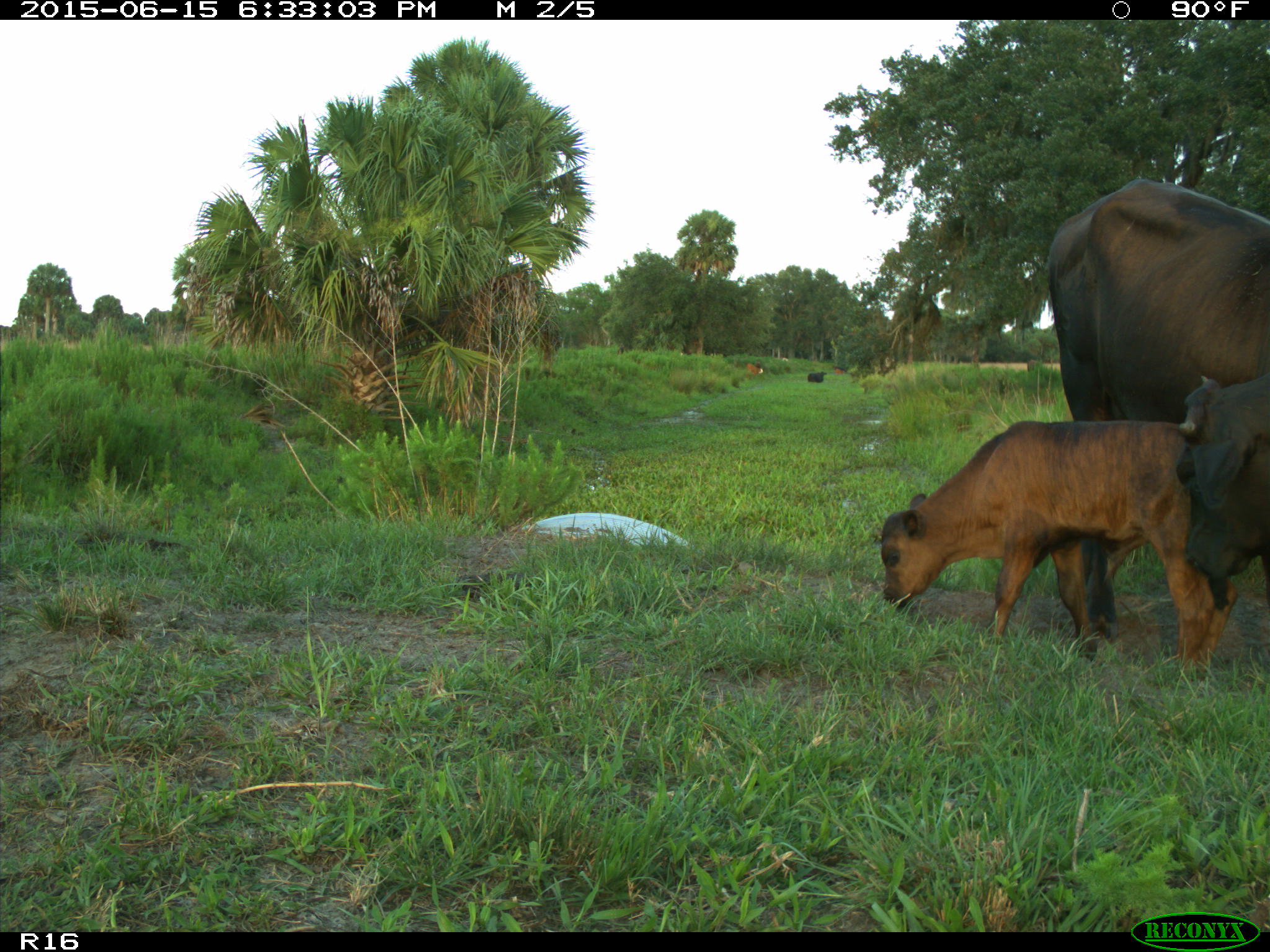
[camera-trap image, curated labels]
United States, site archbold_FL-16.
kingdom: Animalia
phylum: Chordata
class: Mammalia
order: Artiodactyla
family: Bovidae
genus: Bos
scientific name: Bos taurus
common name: domestic cow